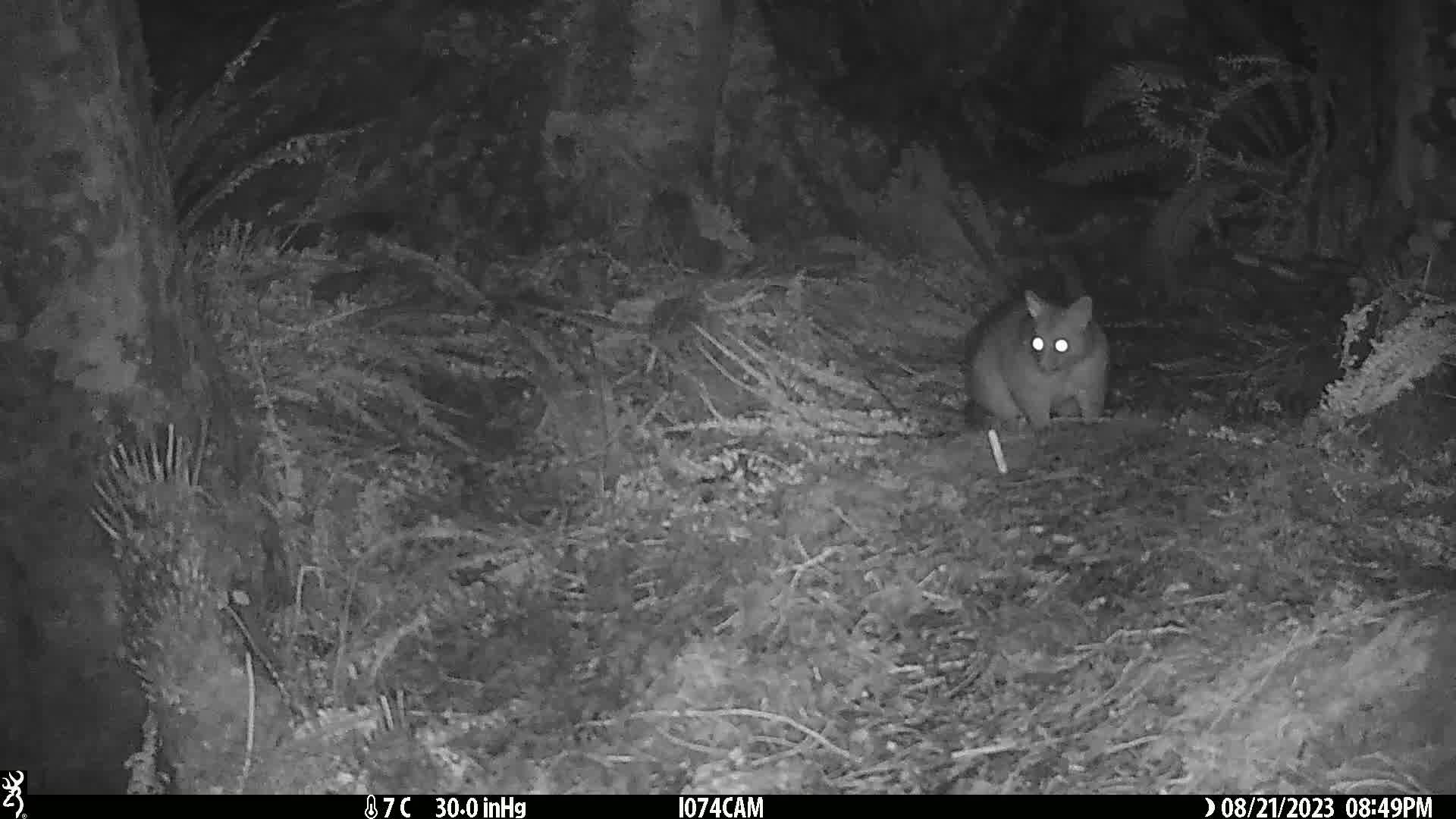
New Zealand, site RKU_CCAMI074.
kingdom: Animalia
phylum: Chordata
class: Mammalia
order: Diprotodontia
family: Phalangeridae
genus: Trichosurus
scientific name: Trichosurus vulpecula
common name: common brushtail possum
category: possum